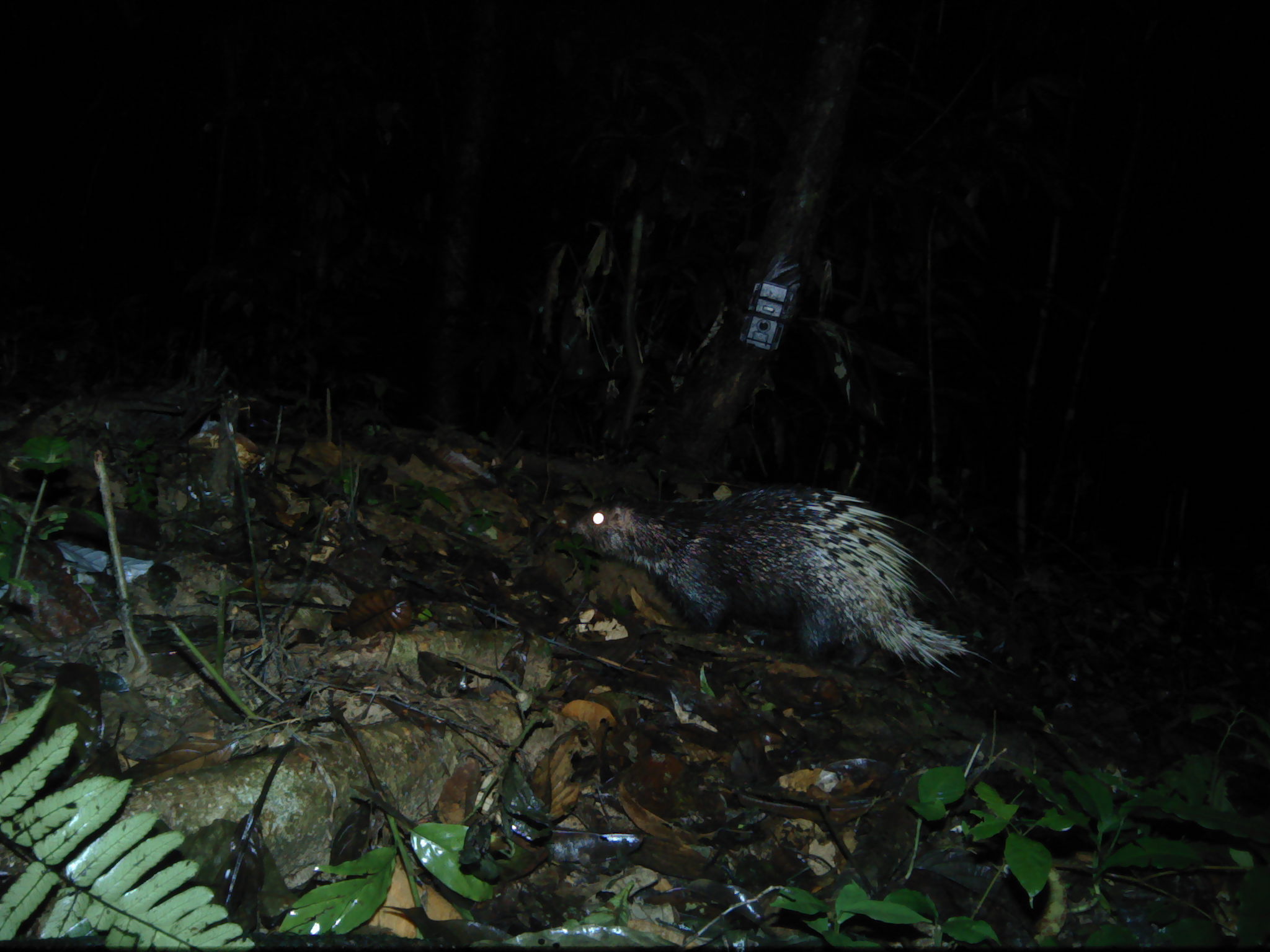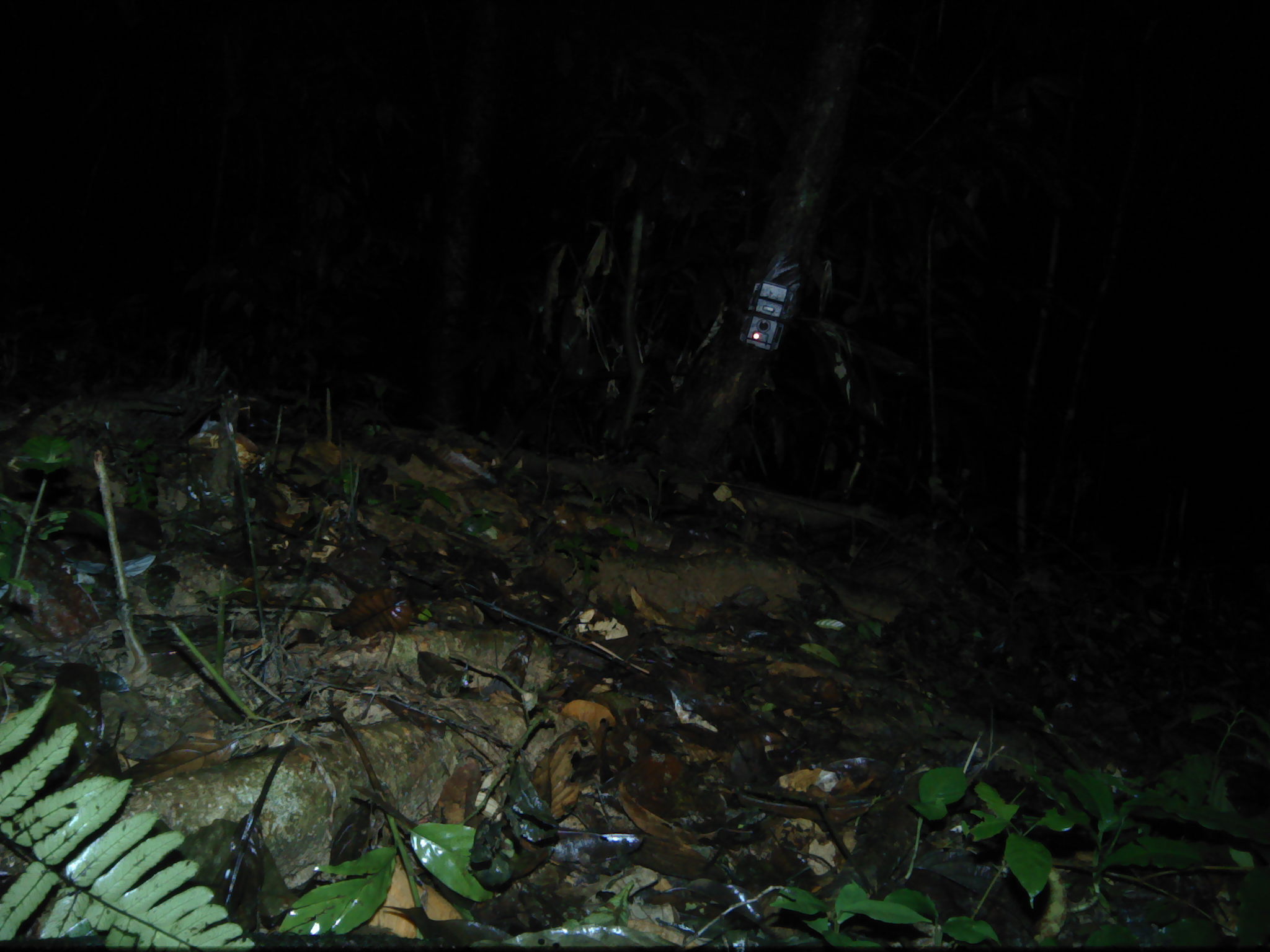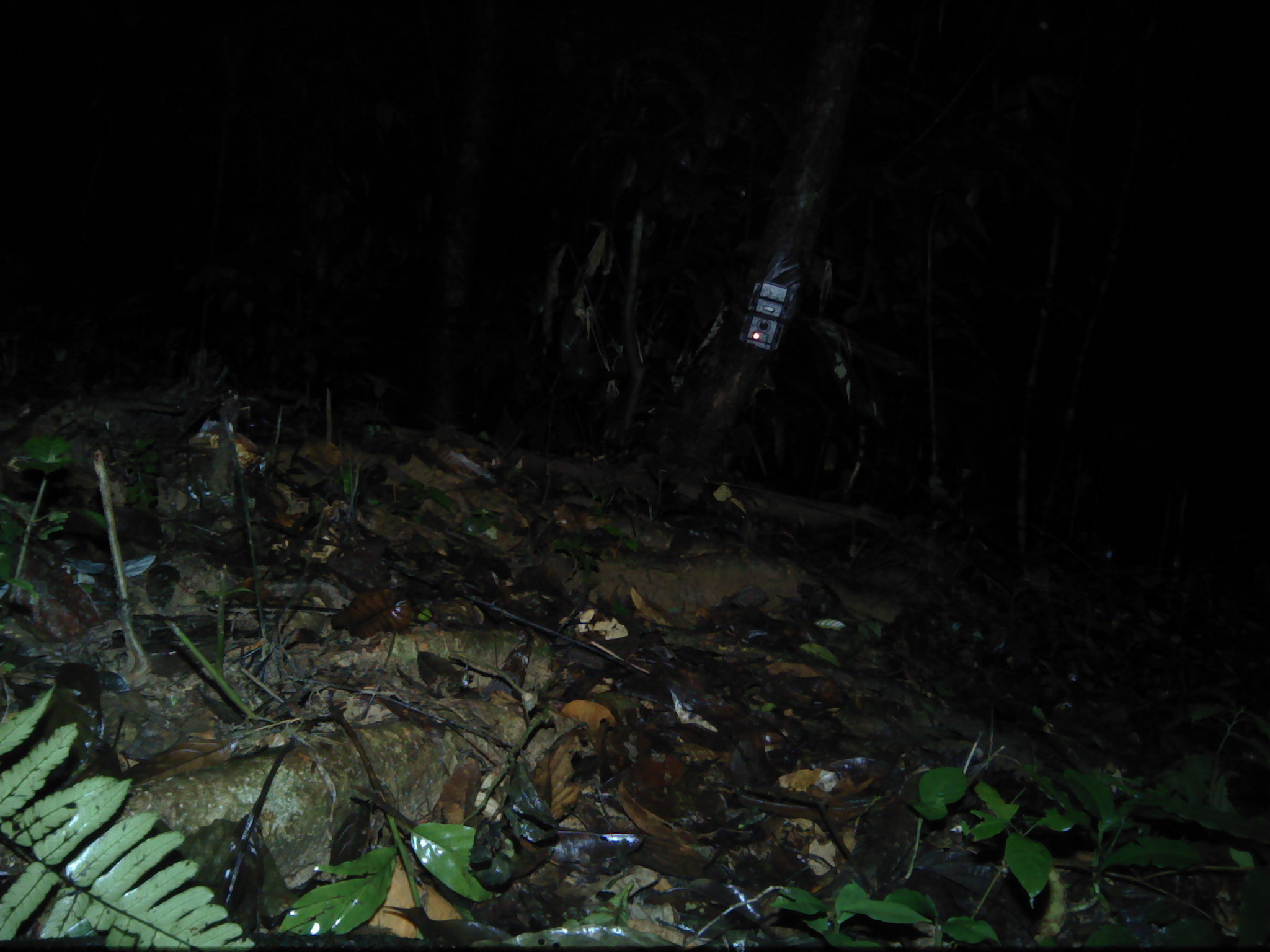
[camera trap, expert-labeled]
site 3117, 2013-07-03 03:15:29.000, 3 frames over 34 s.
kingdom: Animalia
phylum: Chordata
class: Mammalia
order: Rodentia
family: Hystricidae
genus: Hystrix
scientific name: Hystrix brachyura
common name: east asian porcupine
Hystrix brachyura (east asian porcupine), count 1.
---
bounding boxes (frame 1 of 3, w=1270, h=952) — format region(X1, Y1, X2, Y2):
hystrix brachyura: region(561, 483, 992, 680)